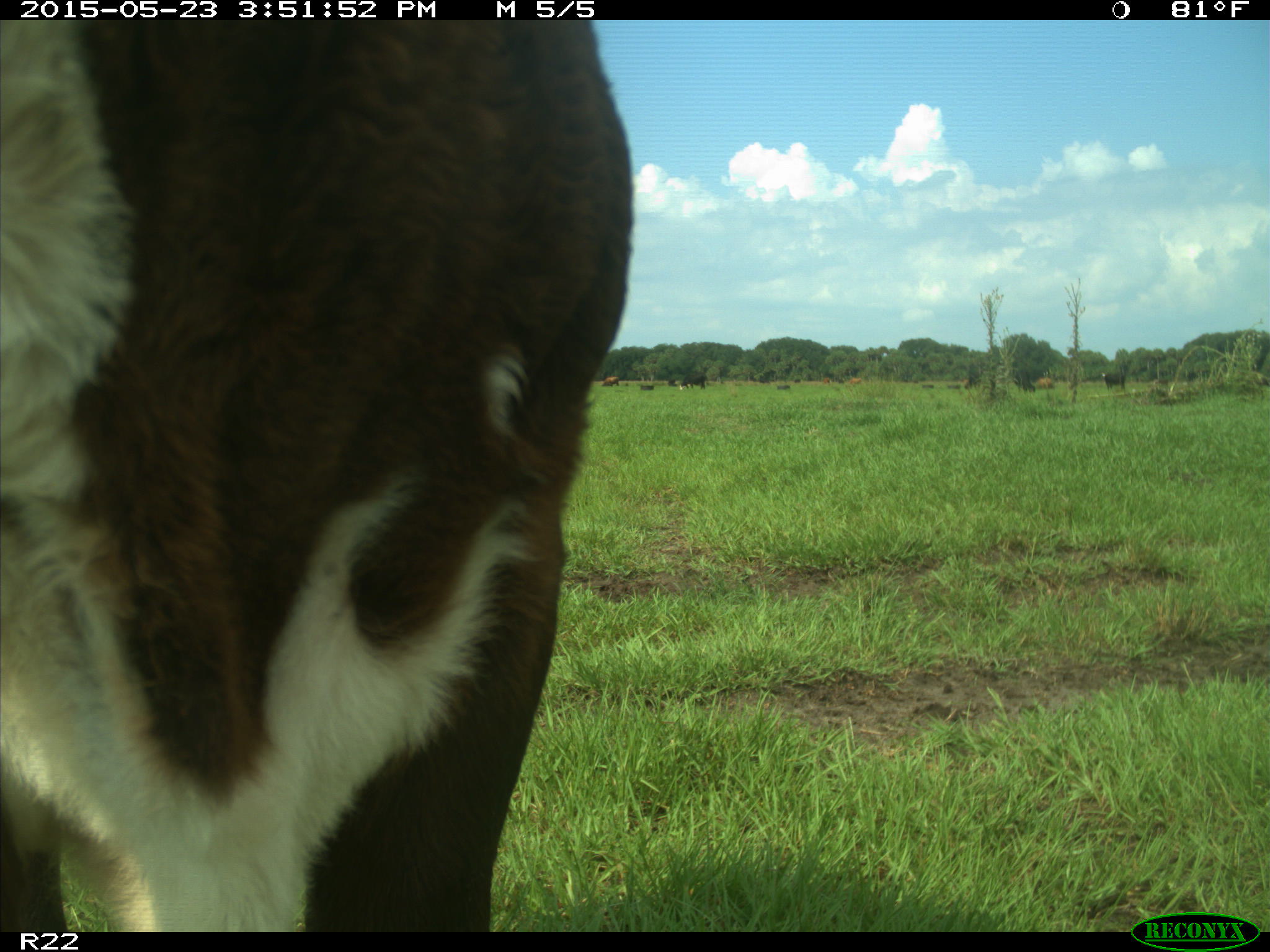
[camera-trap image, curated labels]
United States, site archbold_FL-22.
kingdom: Animalia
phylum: Chordata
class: Mammalia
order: Artiodactyla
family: Bovidae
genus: Bos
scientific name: Bos taurus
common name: domestic cow